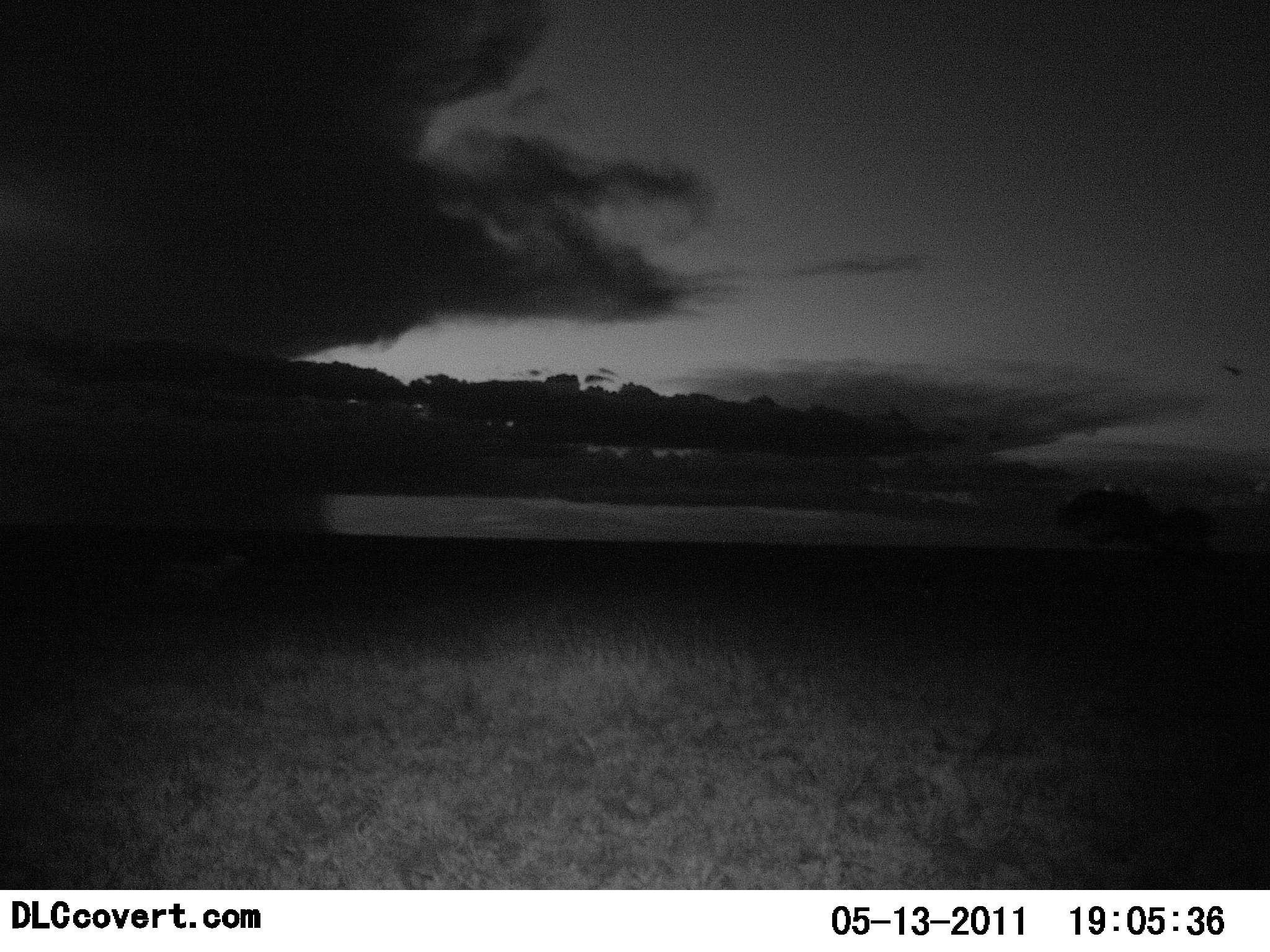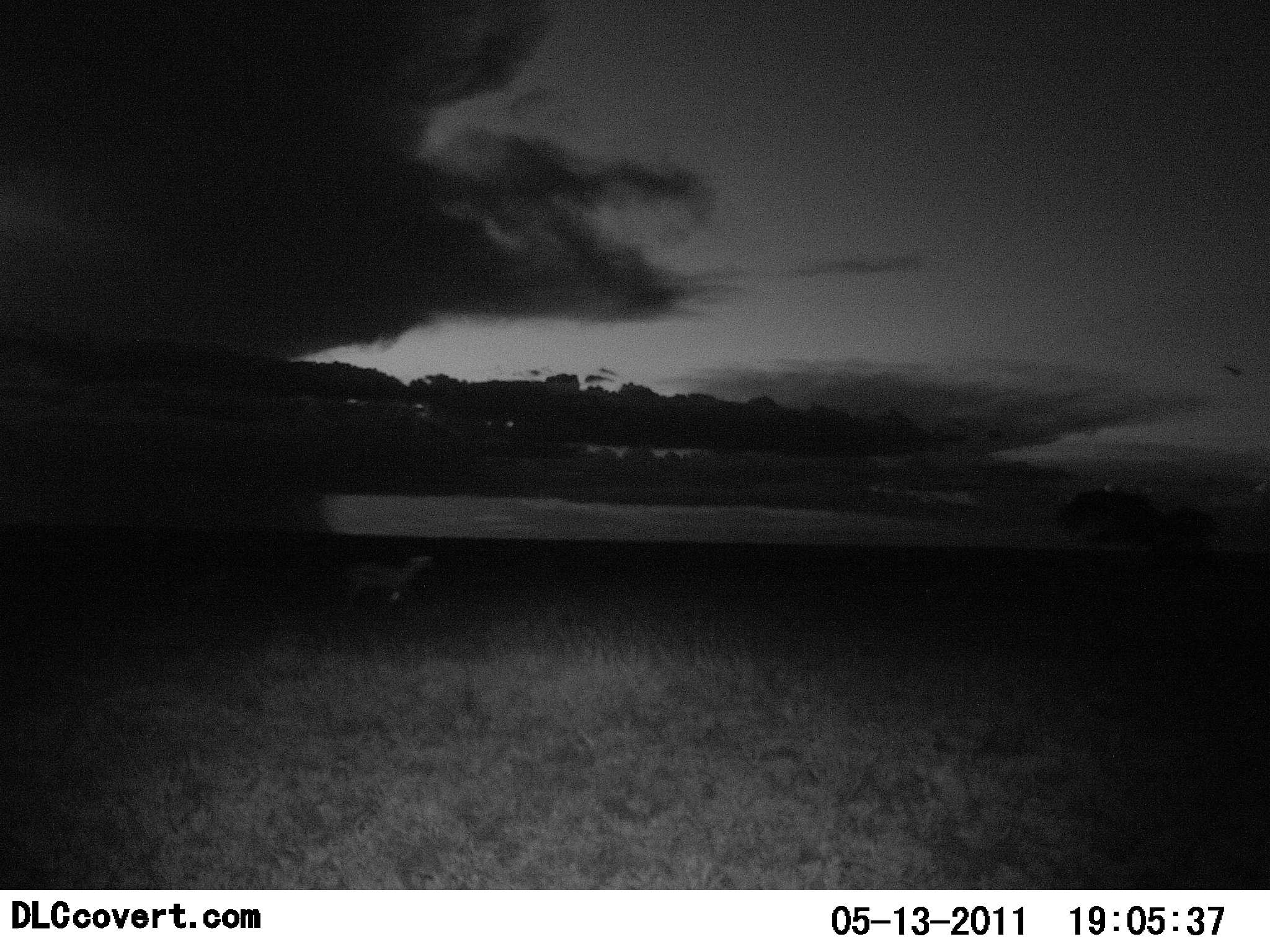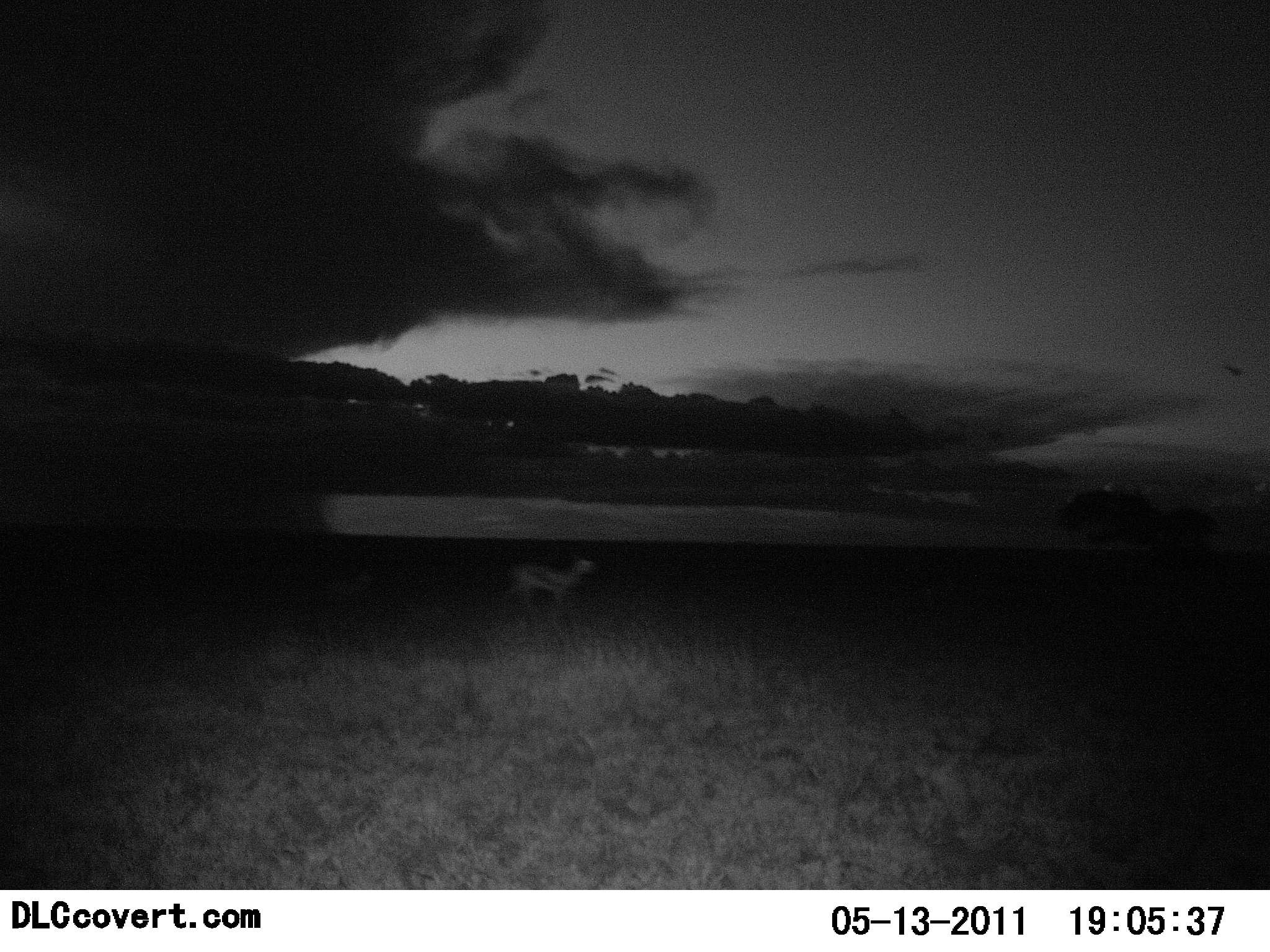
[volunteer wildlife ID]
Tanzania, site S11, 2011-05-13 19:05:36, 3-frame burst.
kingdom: Animalia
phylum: Chordata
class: Mammalia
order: Artiodactyla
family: Bovidae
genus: Eudorcas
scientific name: Eudorcas thomsonii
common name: thomson's gazelle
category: gazellethomsons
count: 1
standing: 9%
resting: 0%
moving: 100%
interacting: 0%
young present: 0%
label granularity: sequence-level